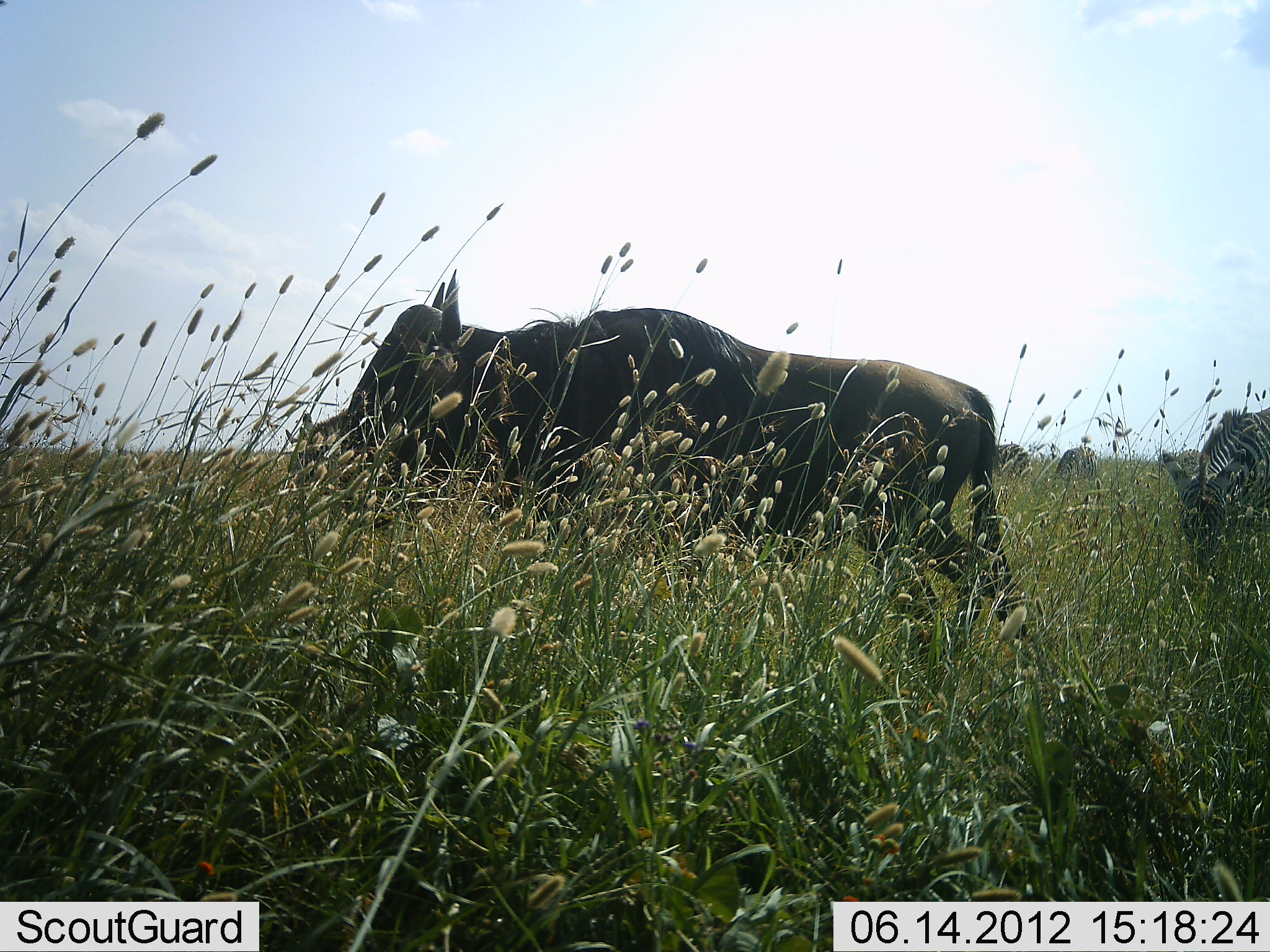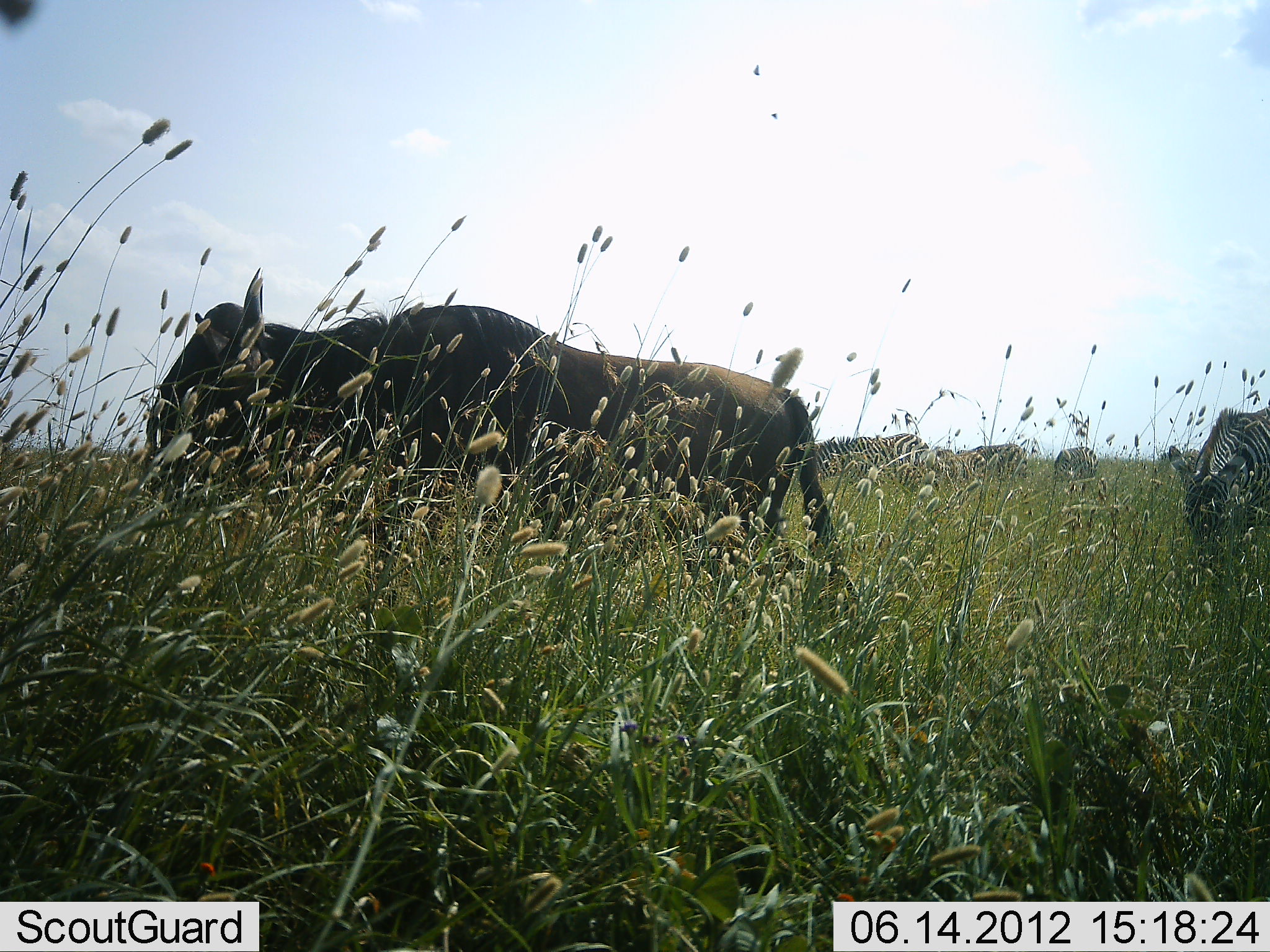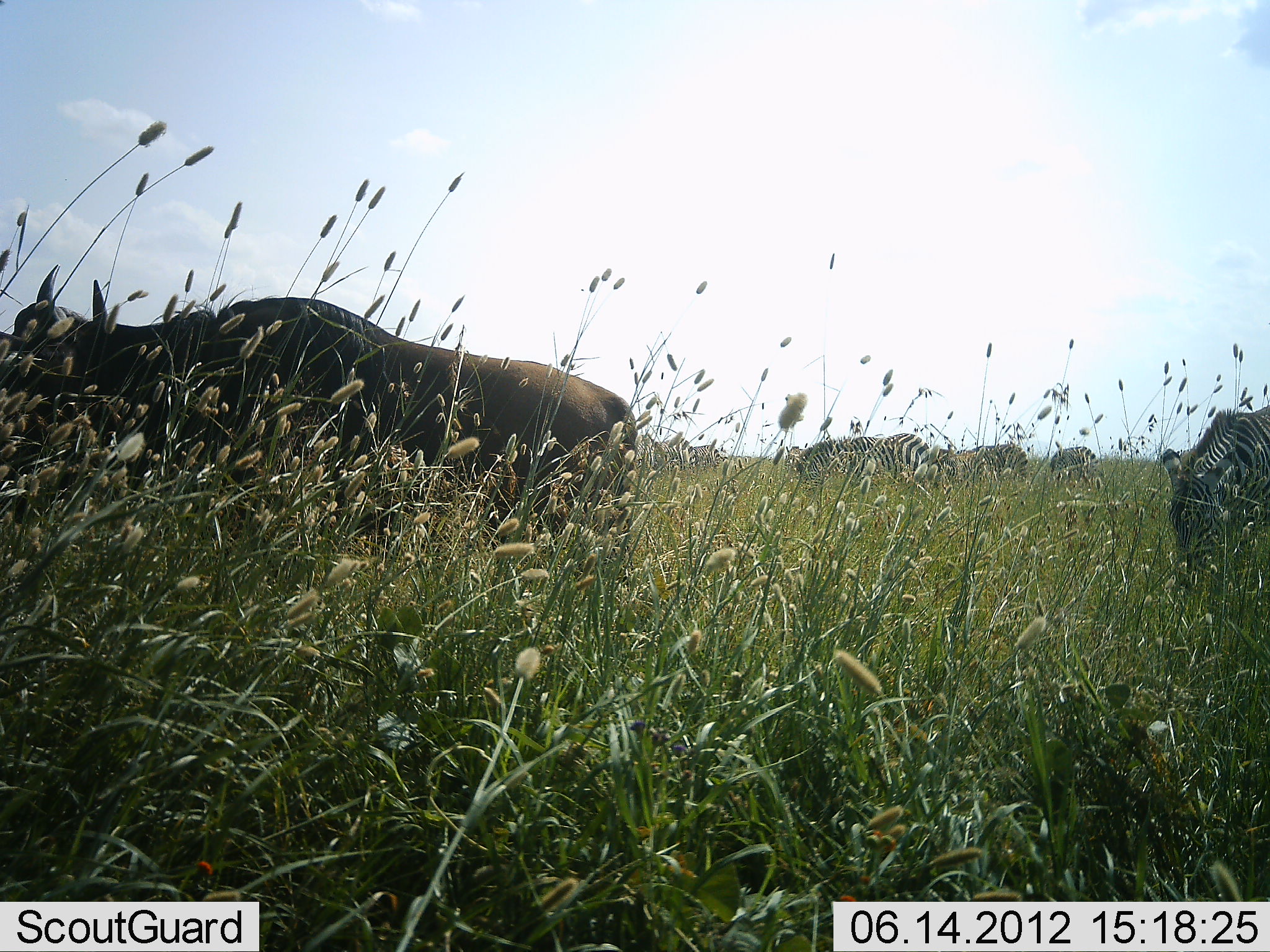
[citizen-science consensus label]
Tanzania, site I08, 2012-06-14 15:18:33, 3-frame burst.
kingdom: Animalia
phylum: Chordata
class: Mammalia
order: Artiodactyla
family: Bovidae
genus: Connochaetes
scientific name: Connochaetes taurinus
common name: blue wildebeest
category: wildebeest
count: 1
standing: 10%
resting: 0%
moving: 100%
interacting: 0%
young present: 0%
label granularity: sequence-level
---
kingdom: Animalia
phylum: Chordata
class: Mammalia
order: Perissodactyla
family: Equidae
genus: Equus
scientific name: Equus quagga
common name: plains zebra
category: zebra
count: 6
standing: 45%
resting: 0%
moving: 18%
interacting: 9%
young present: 0%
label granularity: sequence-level